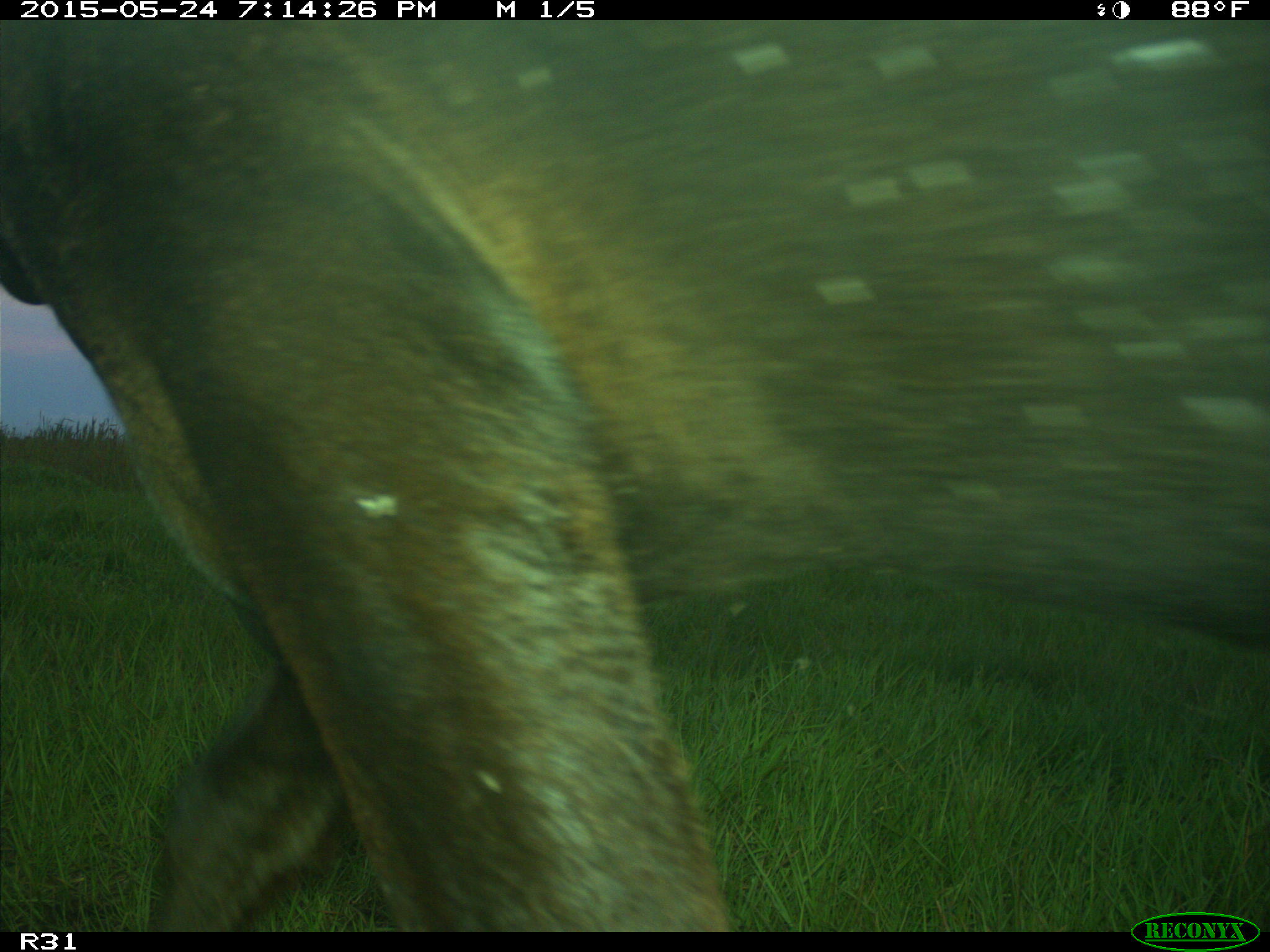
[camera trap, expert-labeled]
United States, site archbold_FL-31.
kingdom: Animalia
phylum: Chordata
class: Mammalia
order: Artiodactyla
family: Bovidae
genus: Bos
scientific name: Bos taurus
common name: domestic cow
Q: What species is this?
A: Bos taurus (domestic cow).